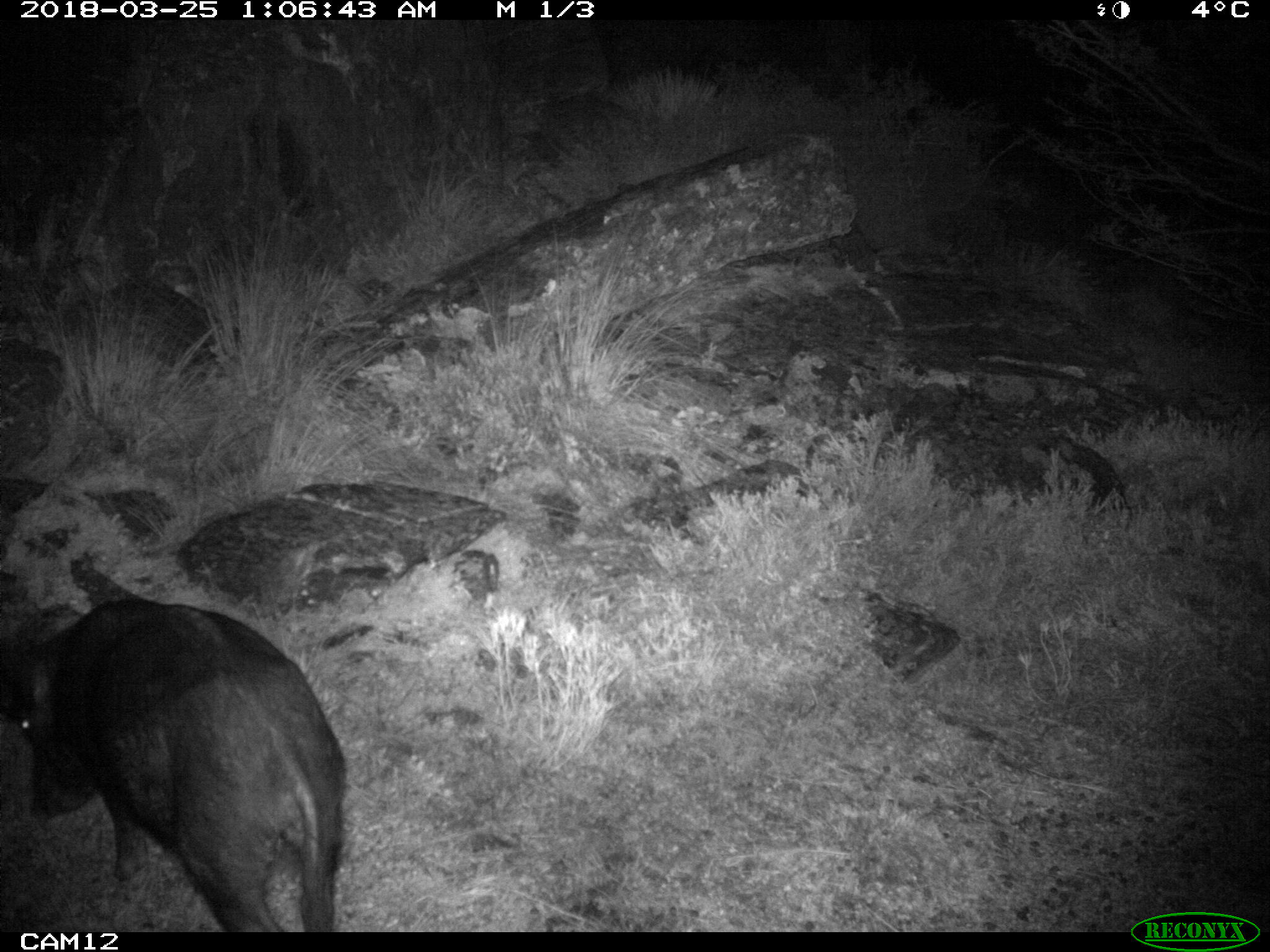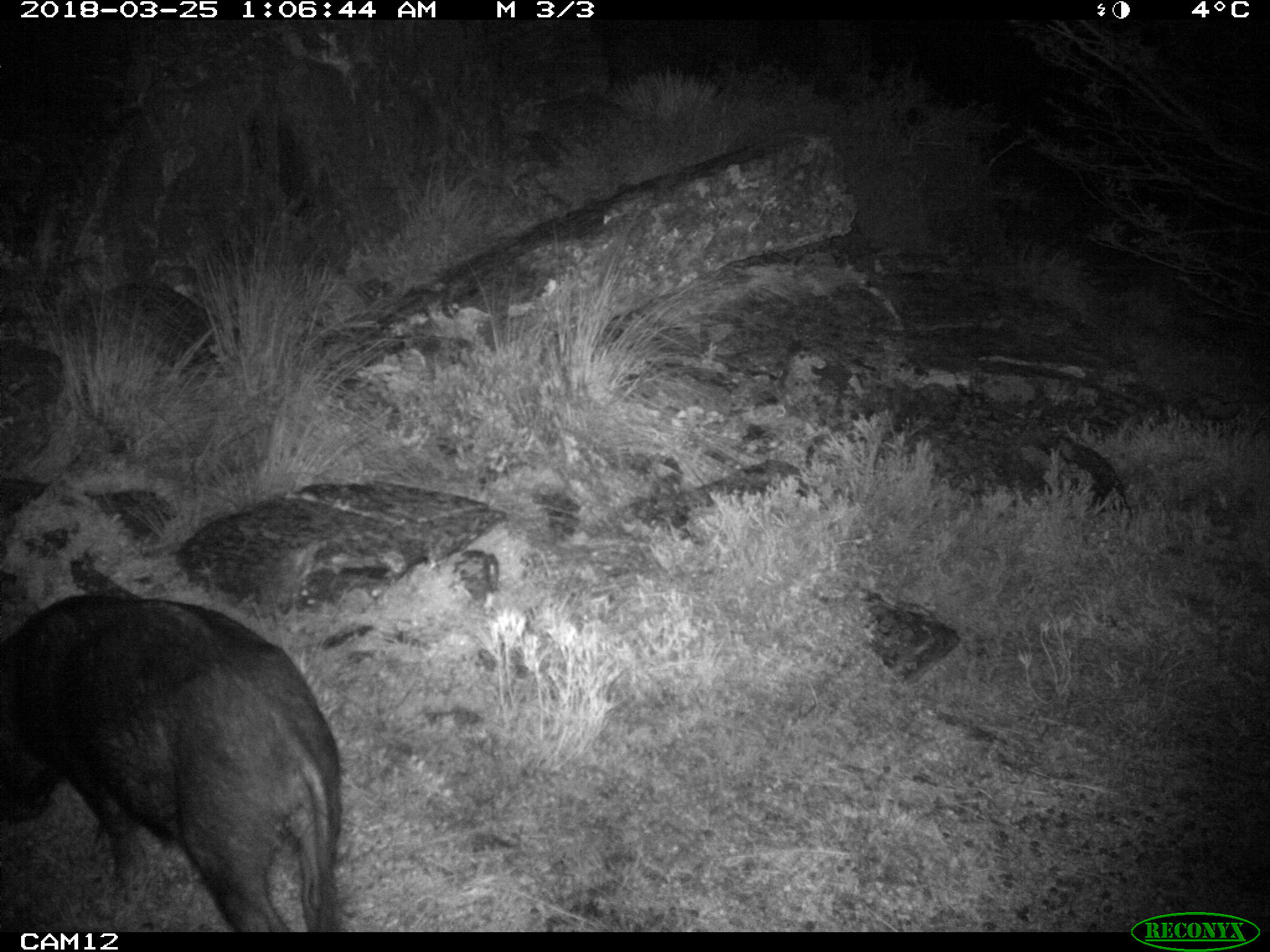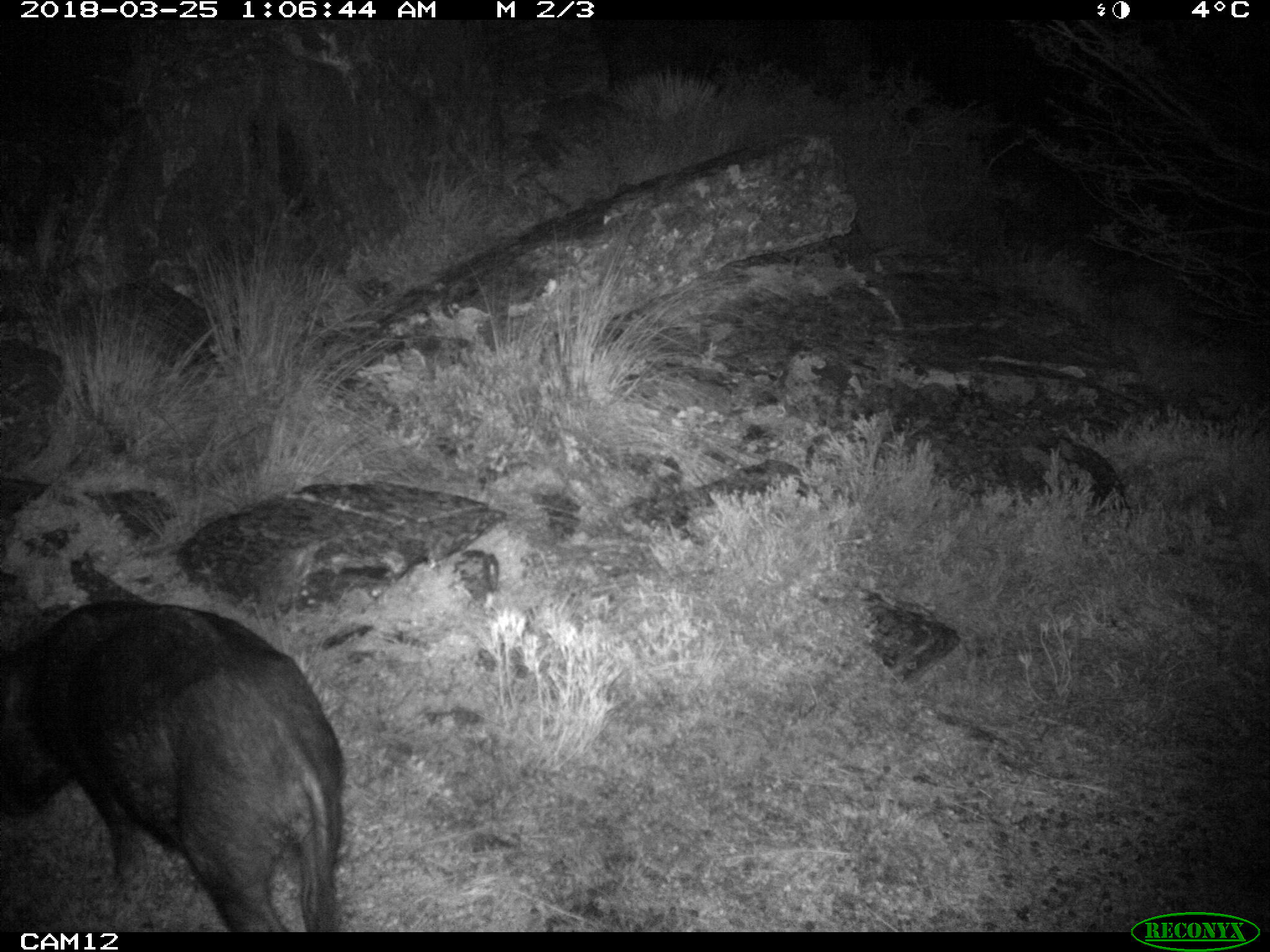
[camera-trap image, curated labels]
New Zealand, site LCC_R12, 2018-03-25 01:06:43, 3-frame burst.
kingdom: Animalia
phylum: Chordata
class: Mammalia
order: Artiodactyla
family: Suidae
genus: Sus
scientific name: Sus scrofa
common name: pig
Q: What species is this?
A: Pig (Sus scrofa).